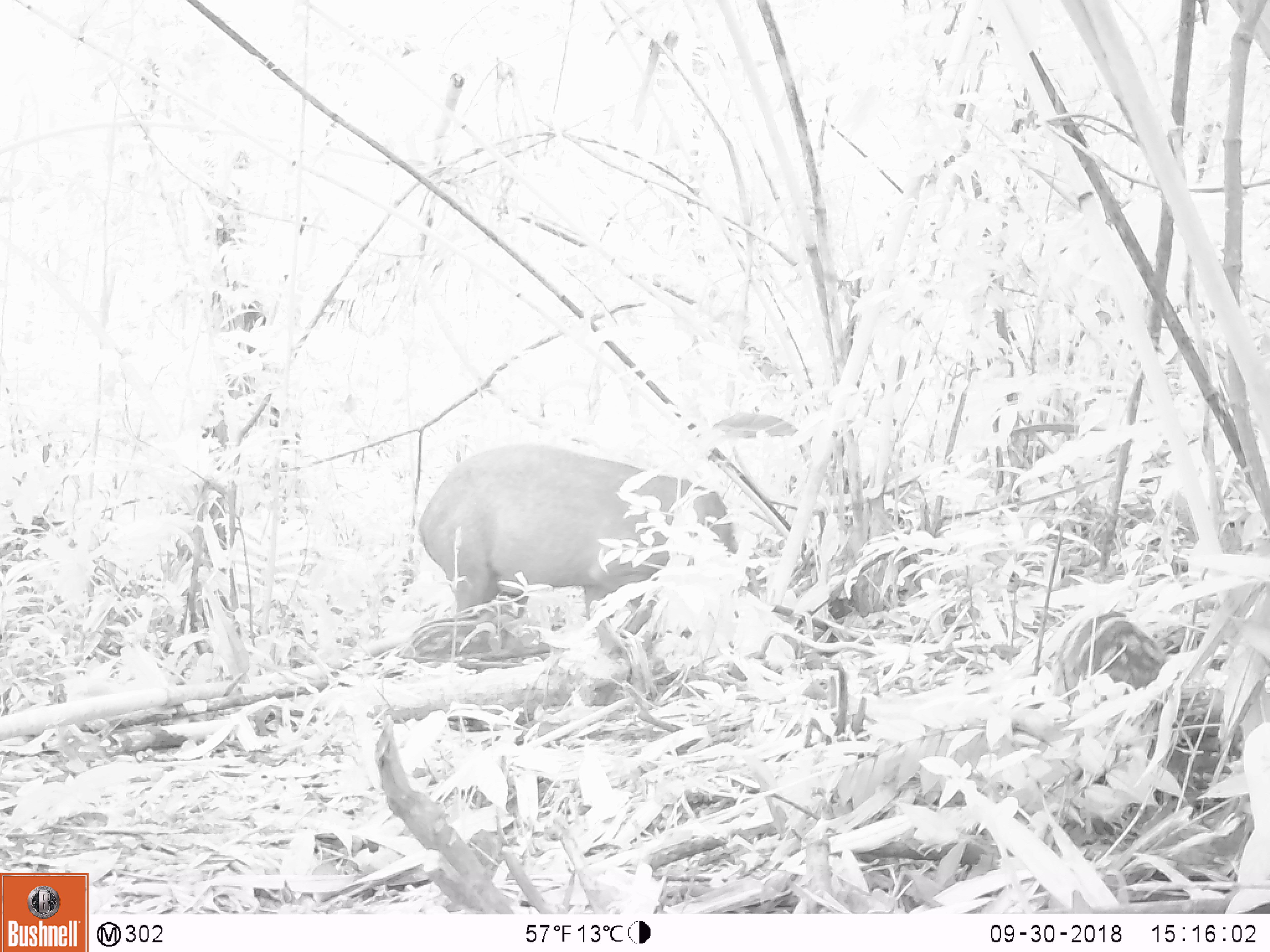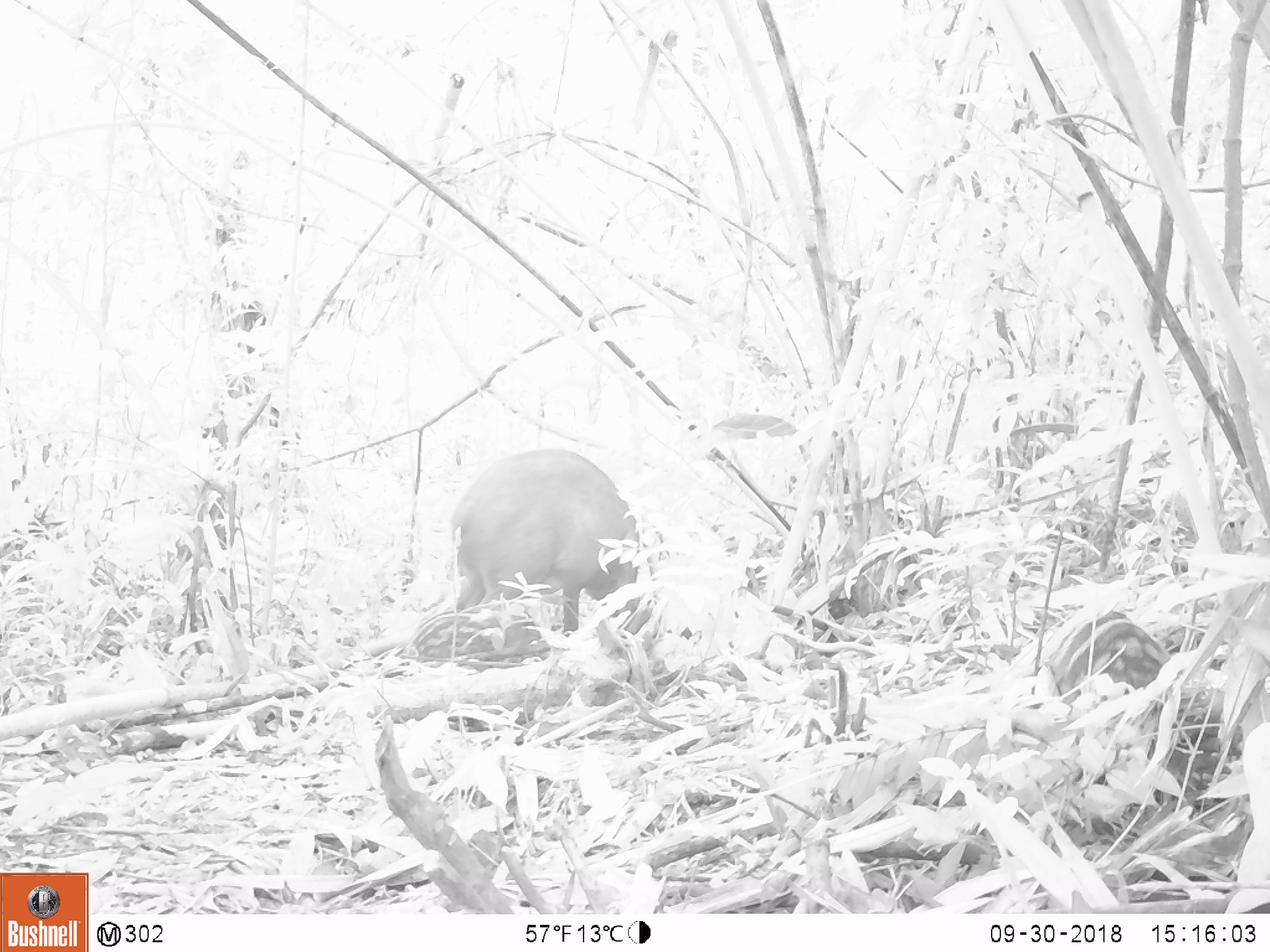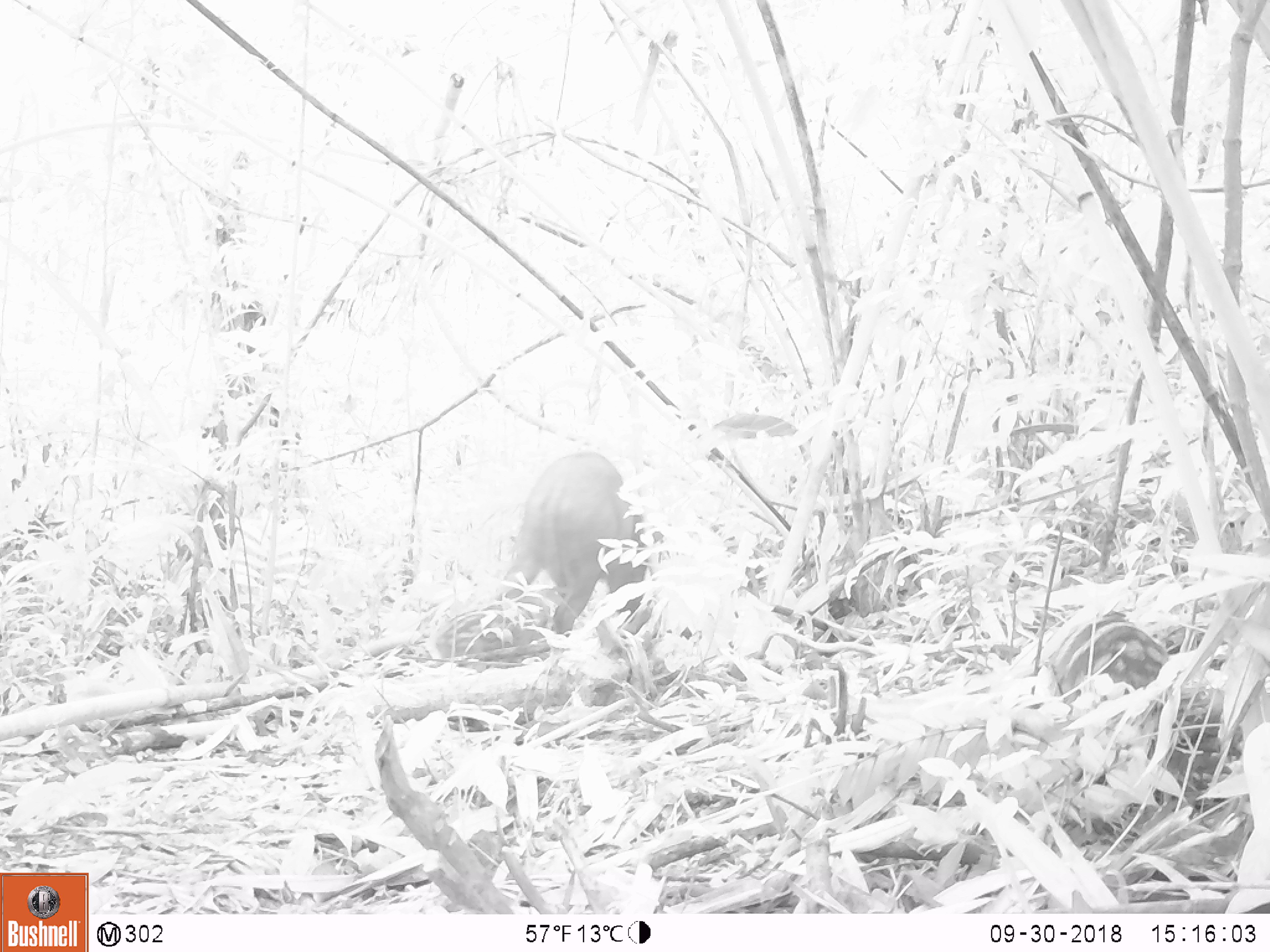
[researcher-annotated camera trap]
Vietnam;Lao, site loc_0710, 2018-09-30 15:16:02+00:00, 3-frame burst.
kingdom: Animalia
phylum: Chordata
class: Mammalia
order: Artiodactyla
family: Suidae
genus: Sus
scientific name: Sus scrofa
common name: eurasian wild pig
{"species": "eurasian wild pig (Sus scrofa)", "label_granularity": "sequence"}